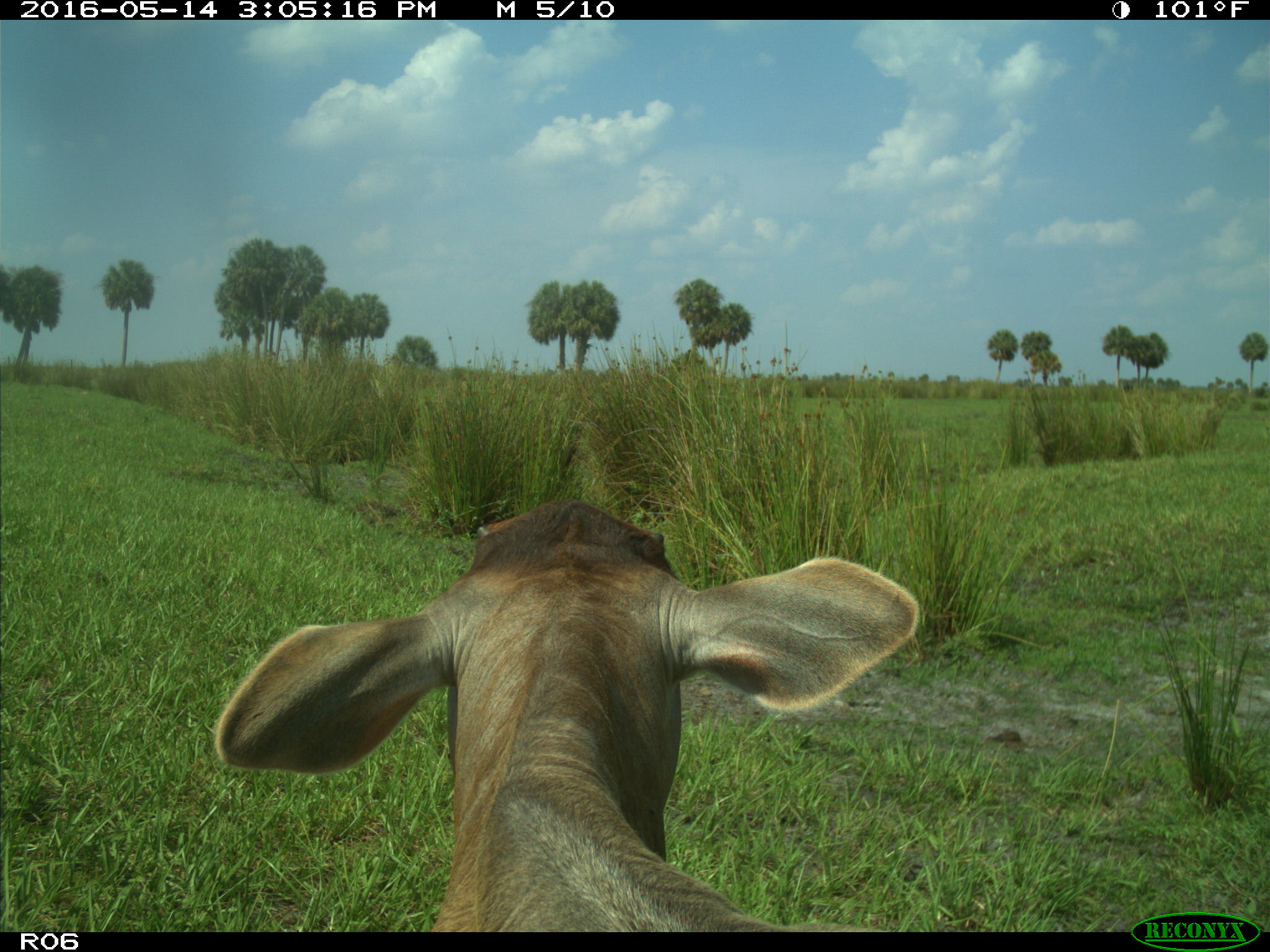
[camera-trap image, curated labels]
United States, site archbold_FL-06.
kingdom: Animalia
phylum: Chordata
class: Mammalia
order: Artiodactyla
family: Bovidae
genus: Bos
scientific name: Bos taurus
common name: domestic cow